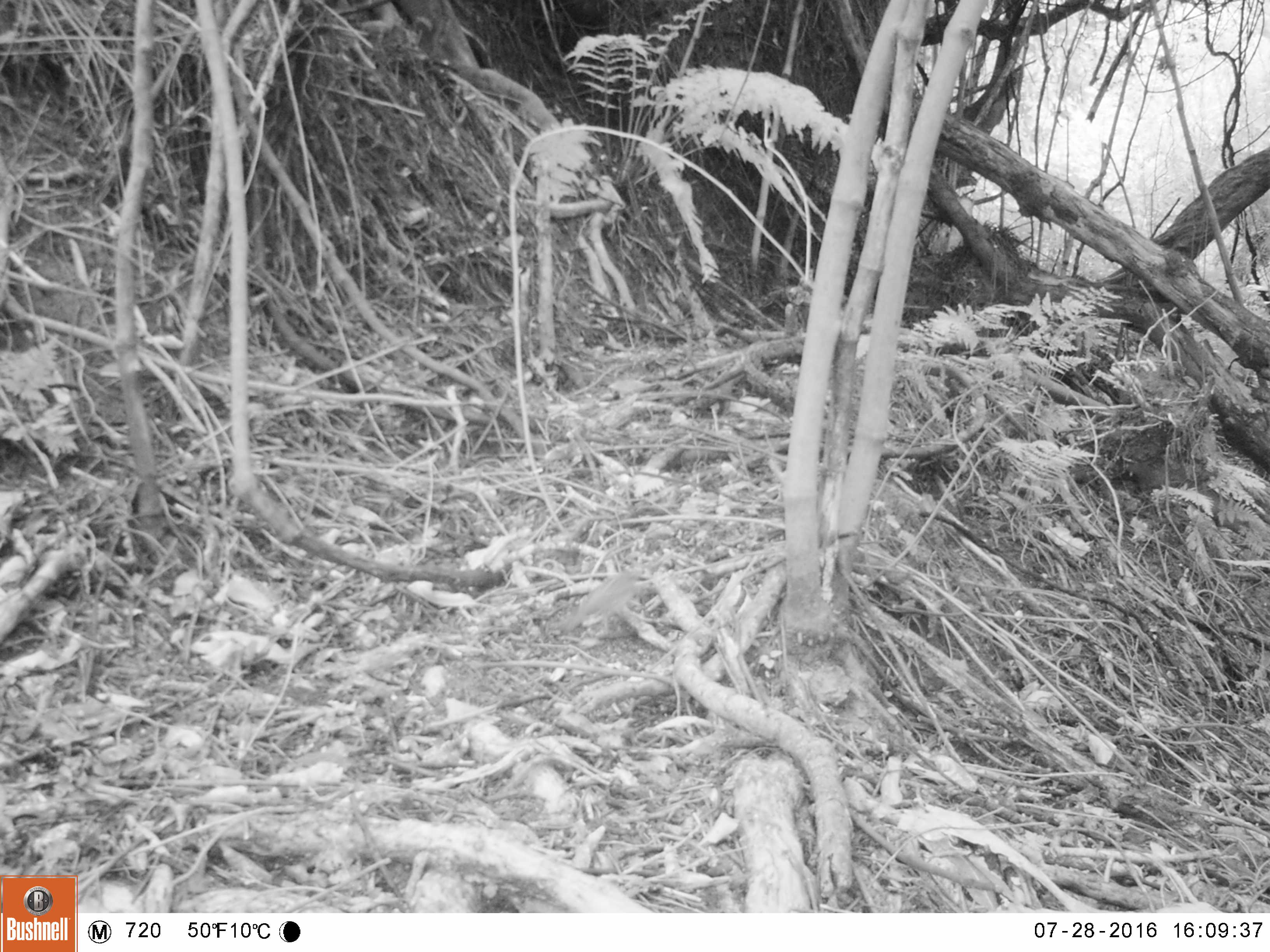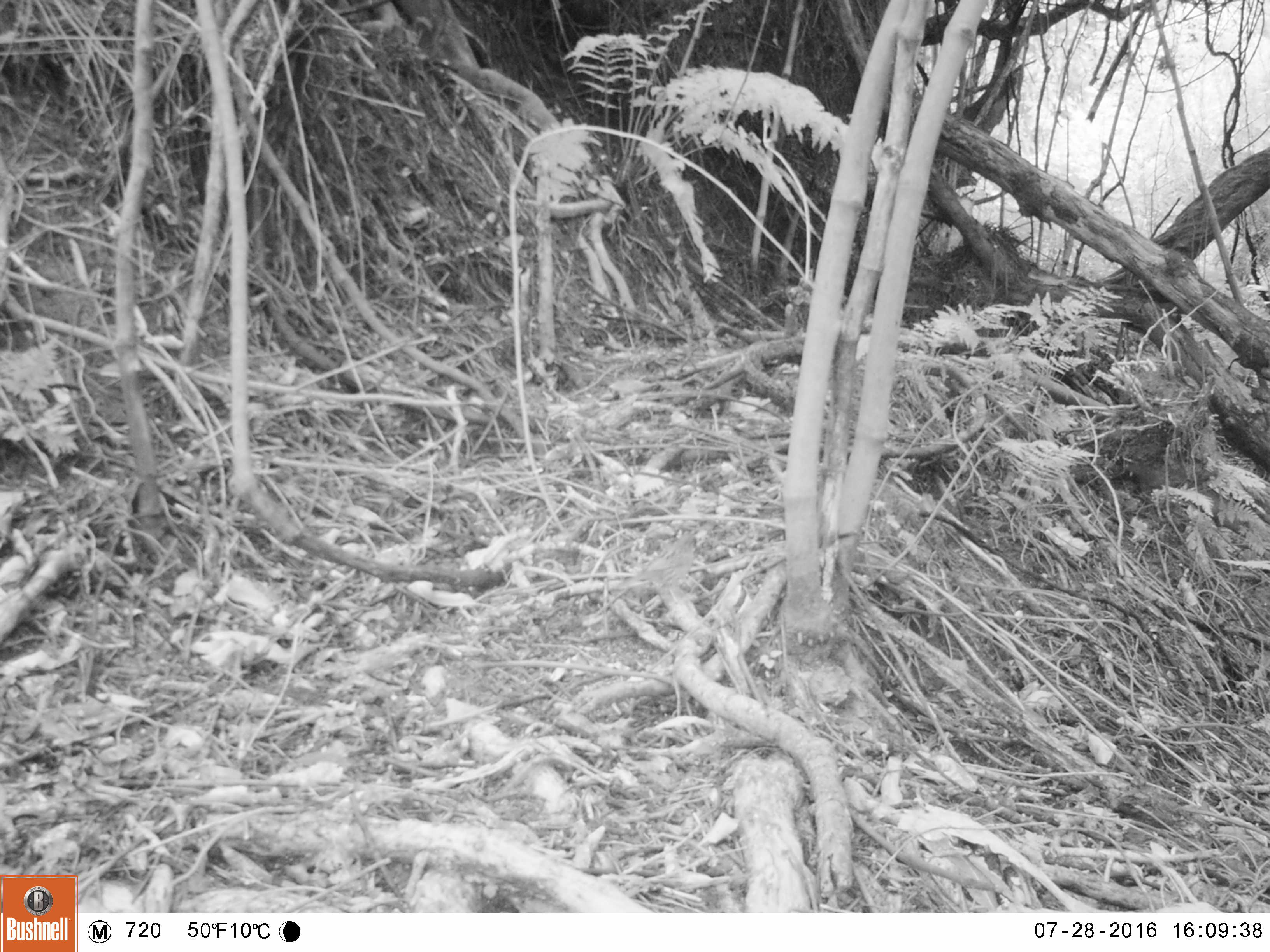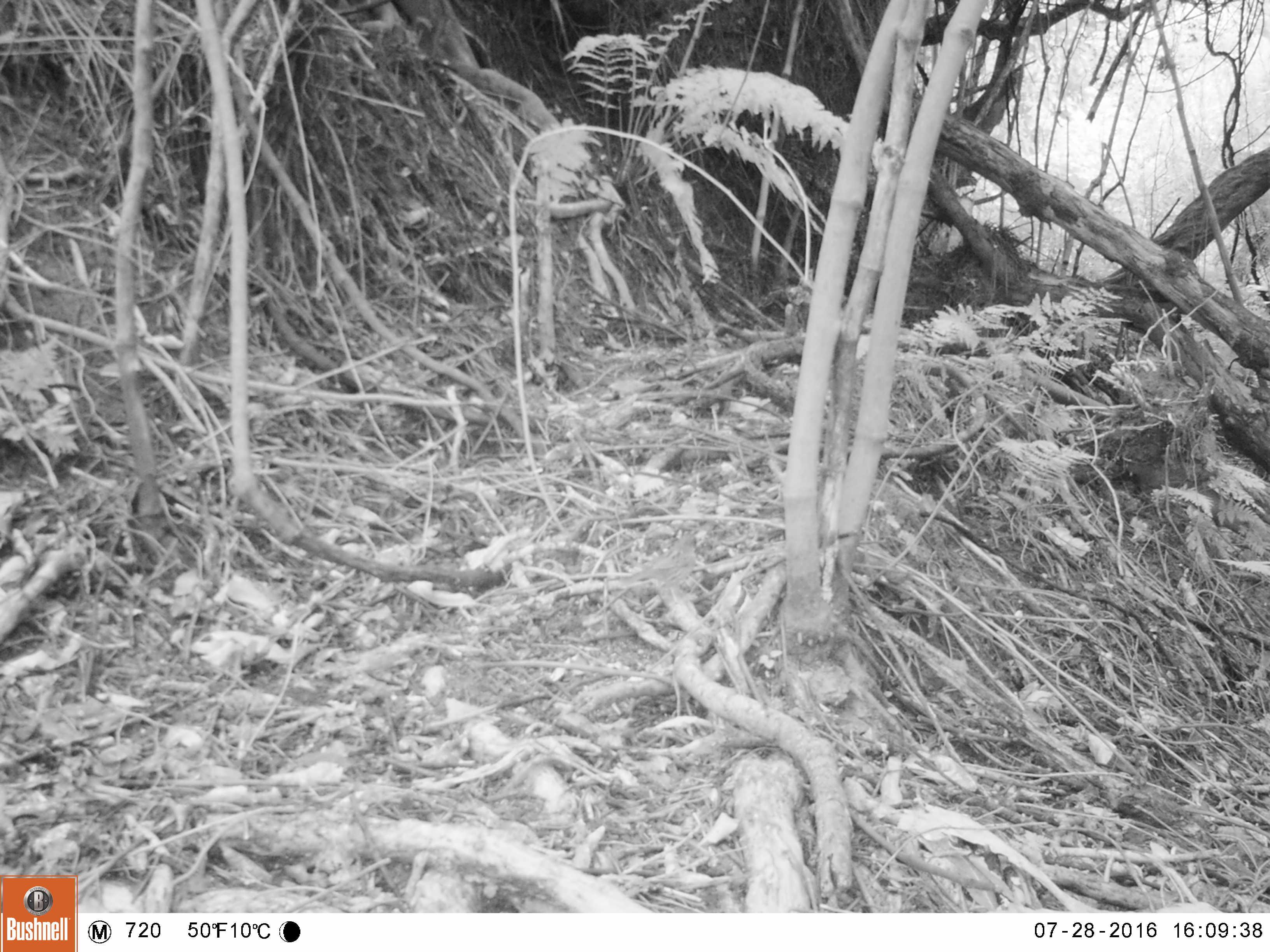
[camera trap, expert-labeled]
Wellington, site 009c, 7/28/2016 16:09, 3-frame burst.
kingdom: Animalia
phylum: Chordata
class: Aves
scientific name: Aves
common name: bird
Bird (Aves).